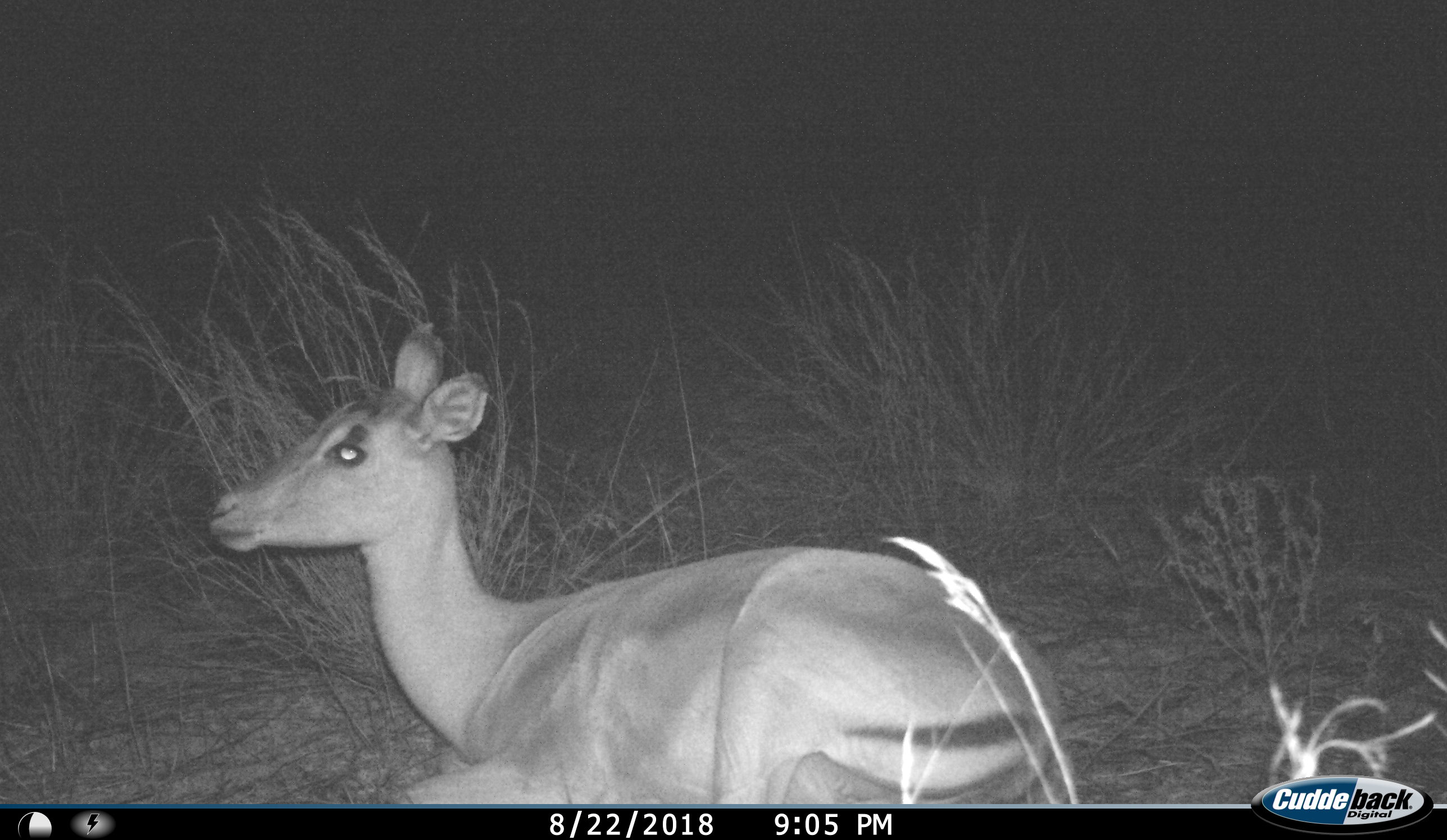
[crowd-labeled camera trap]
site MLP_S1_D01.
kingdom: Animalia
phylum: Chordata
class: Mammalia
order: Artiodactyla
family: Bovidae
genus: Aepyceros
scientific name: Aepyceros melampus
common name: impala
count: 1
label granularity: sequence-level